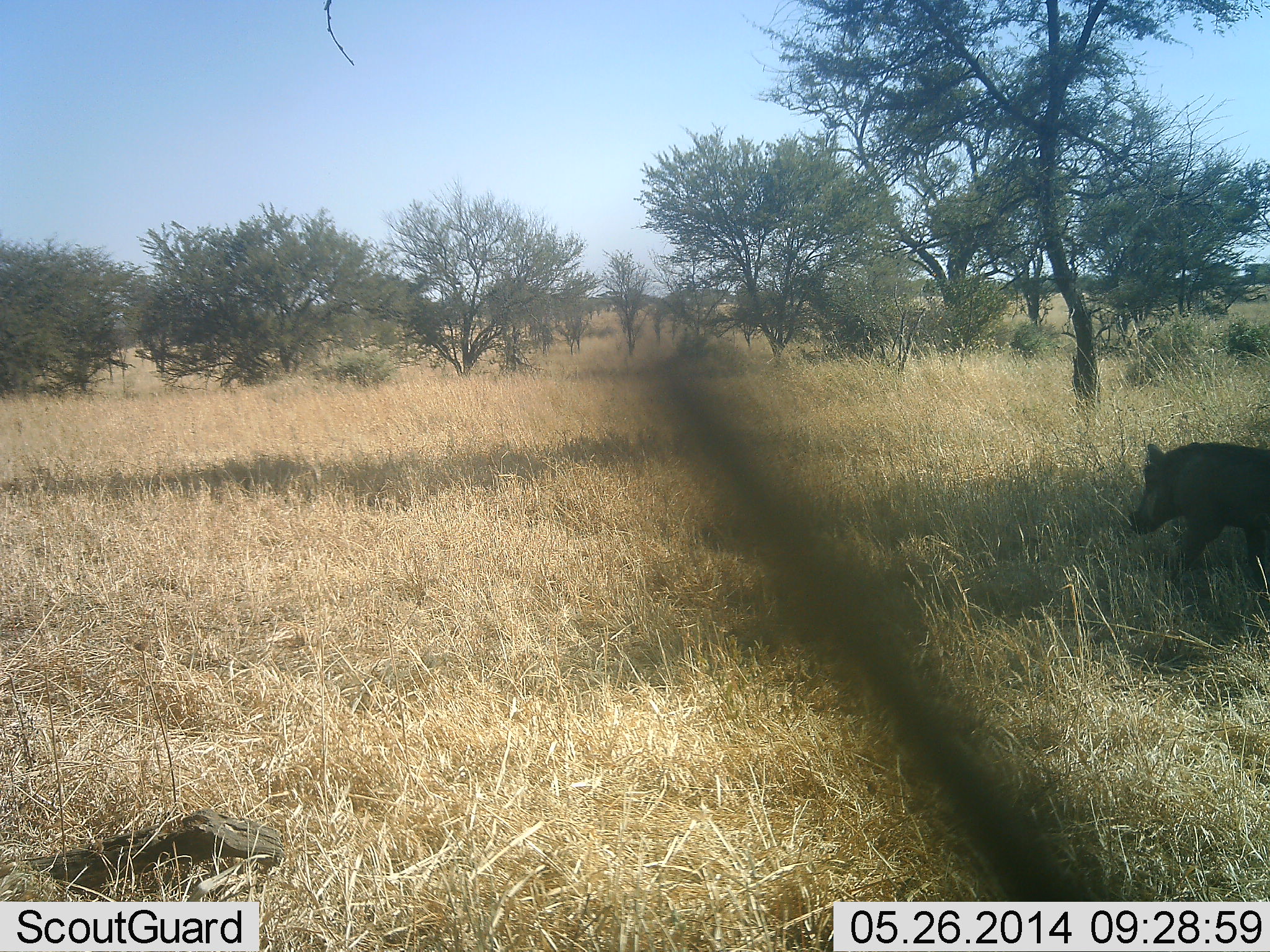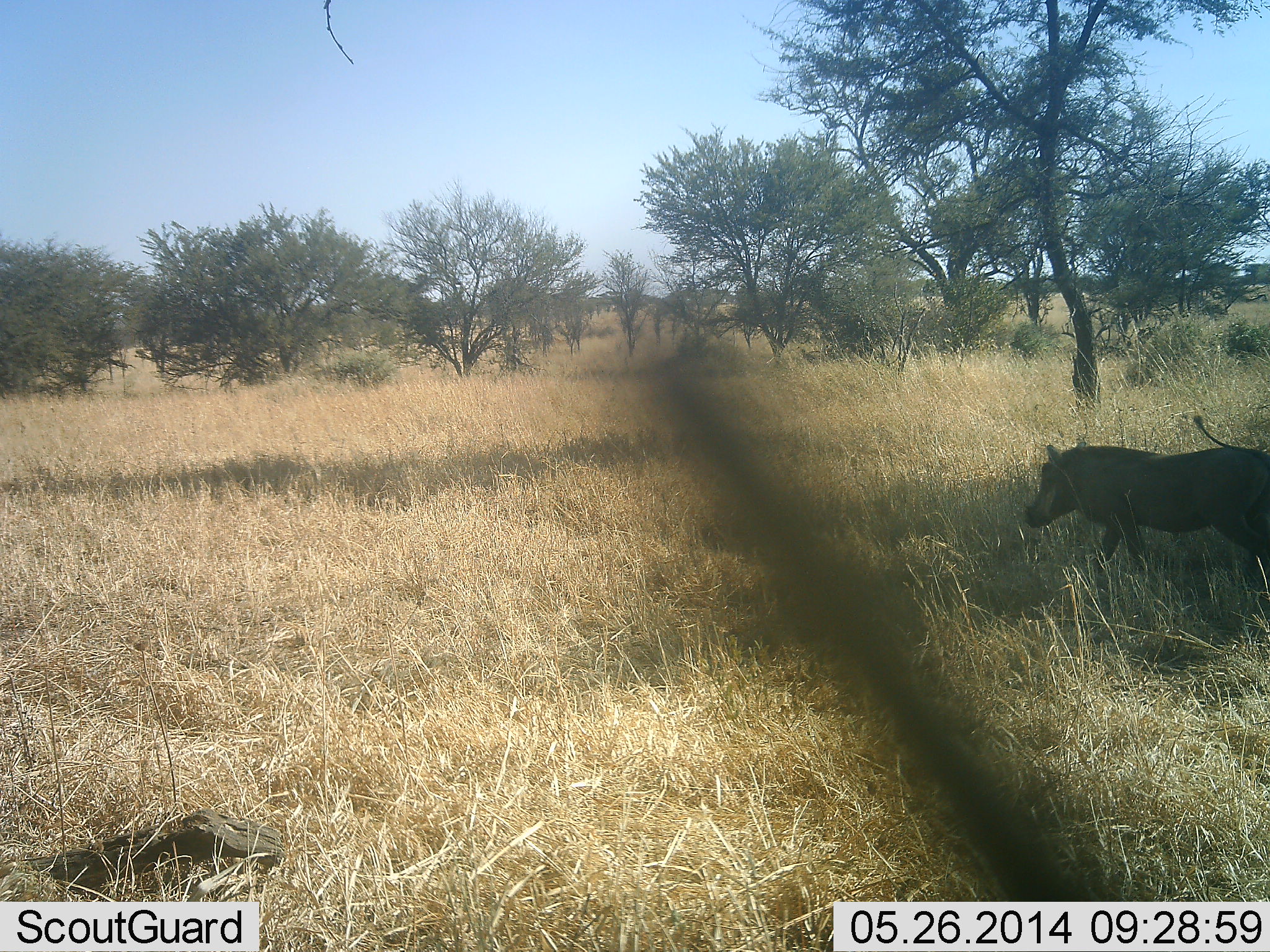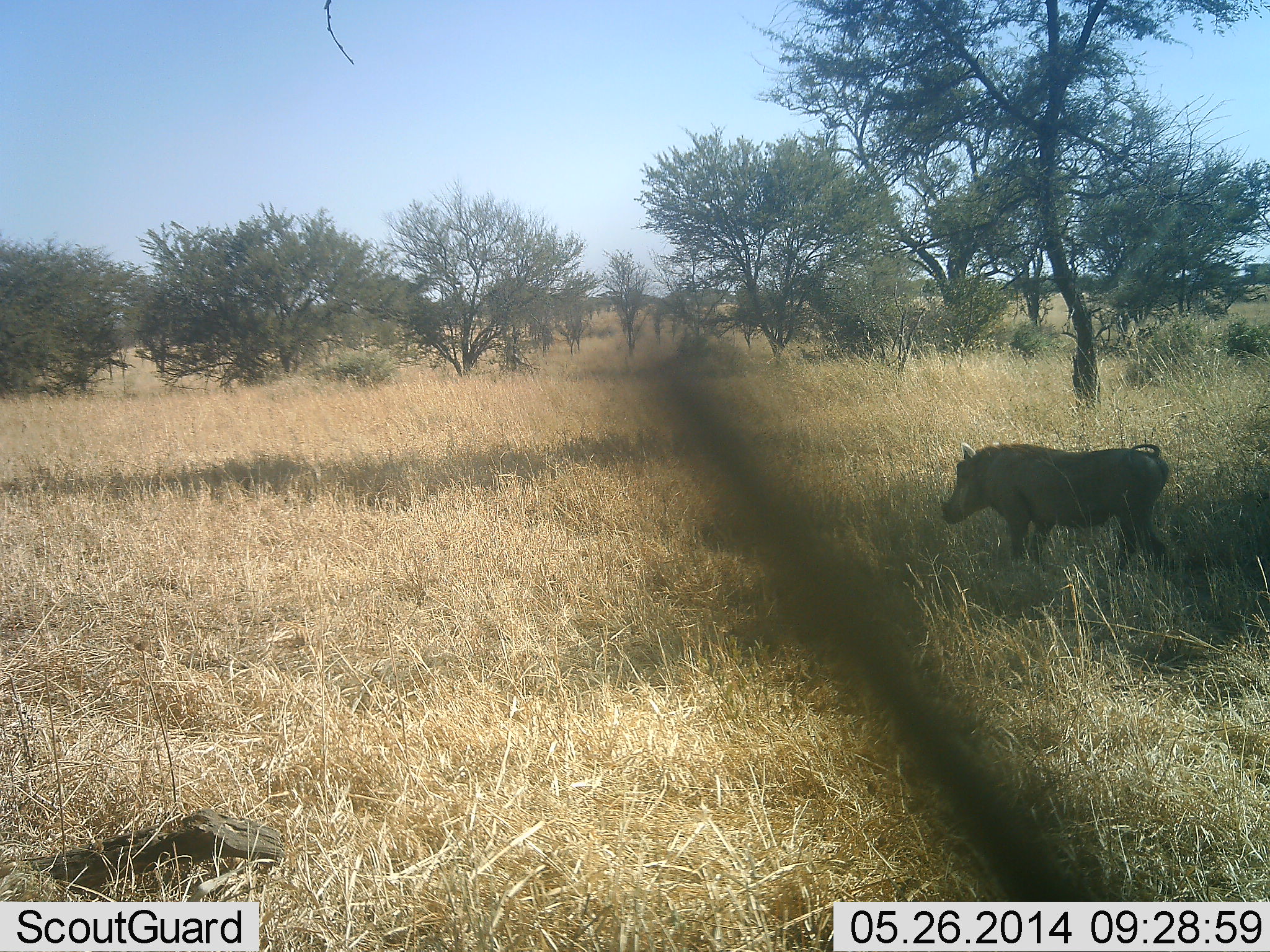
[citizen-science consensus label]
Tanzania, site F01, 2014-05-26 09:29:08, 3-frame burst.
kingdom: Animalia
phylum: Chordata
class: Mammalia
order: Artiodactyla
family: Suidae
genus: Phacochoerus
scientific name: Phacochoerus africanus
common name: warthog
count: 1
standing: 0%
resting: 0%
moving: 100%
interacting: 0%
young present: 0%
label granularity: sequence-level